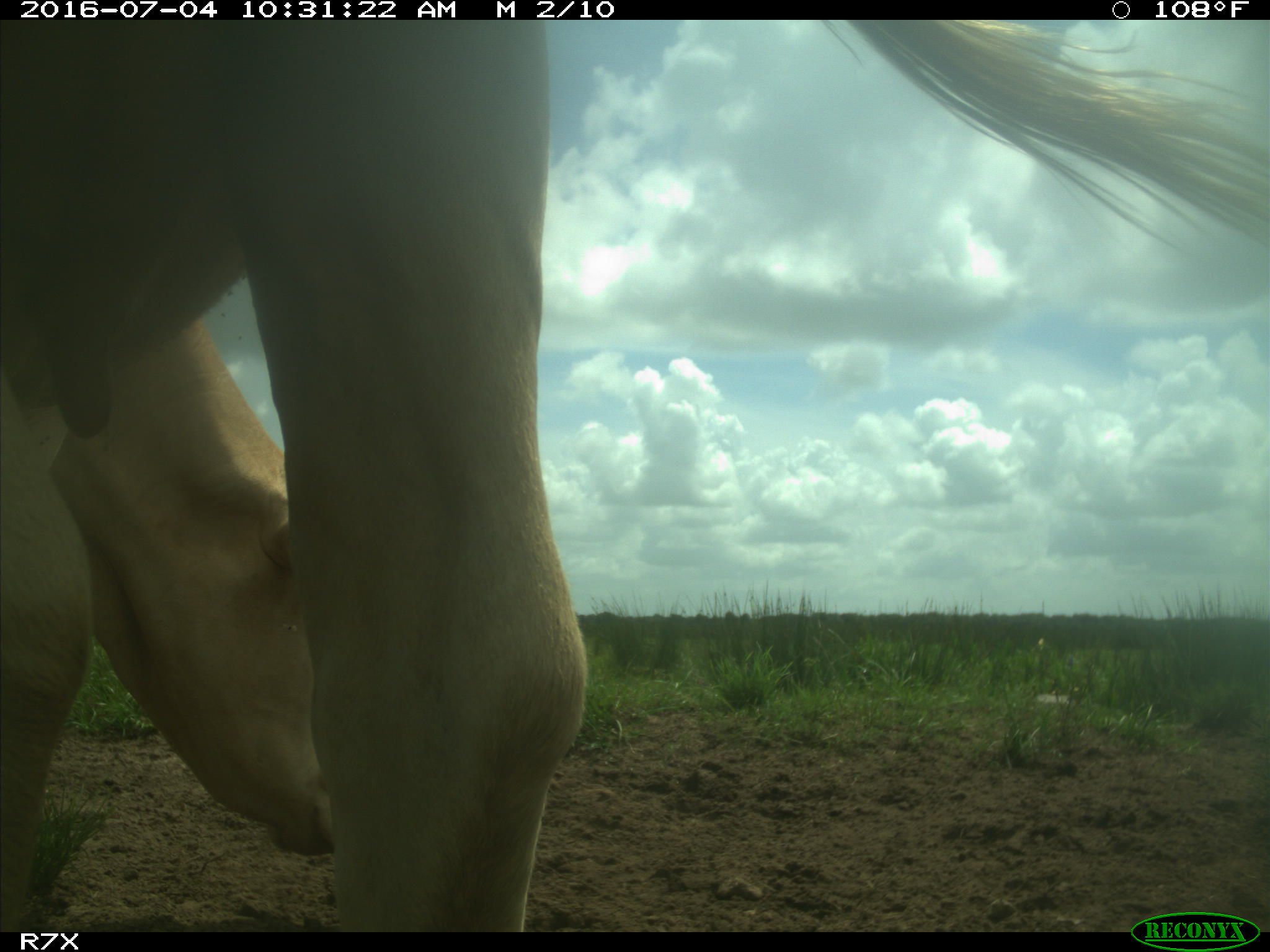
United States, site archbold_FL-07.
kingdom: Animalia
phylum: Chordata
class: Mammalia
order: Artiodactyla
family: Bovidae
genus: Bos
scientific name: Bos taurus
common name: domestic cow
Bos taurus (domestic cow).